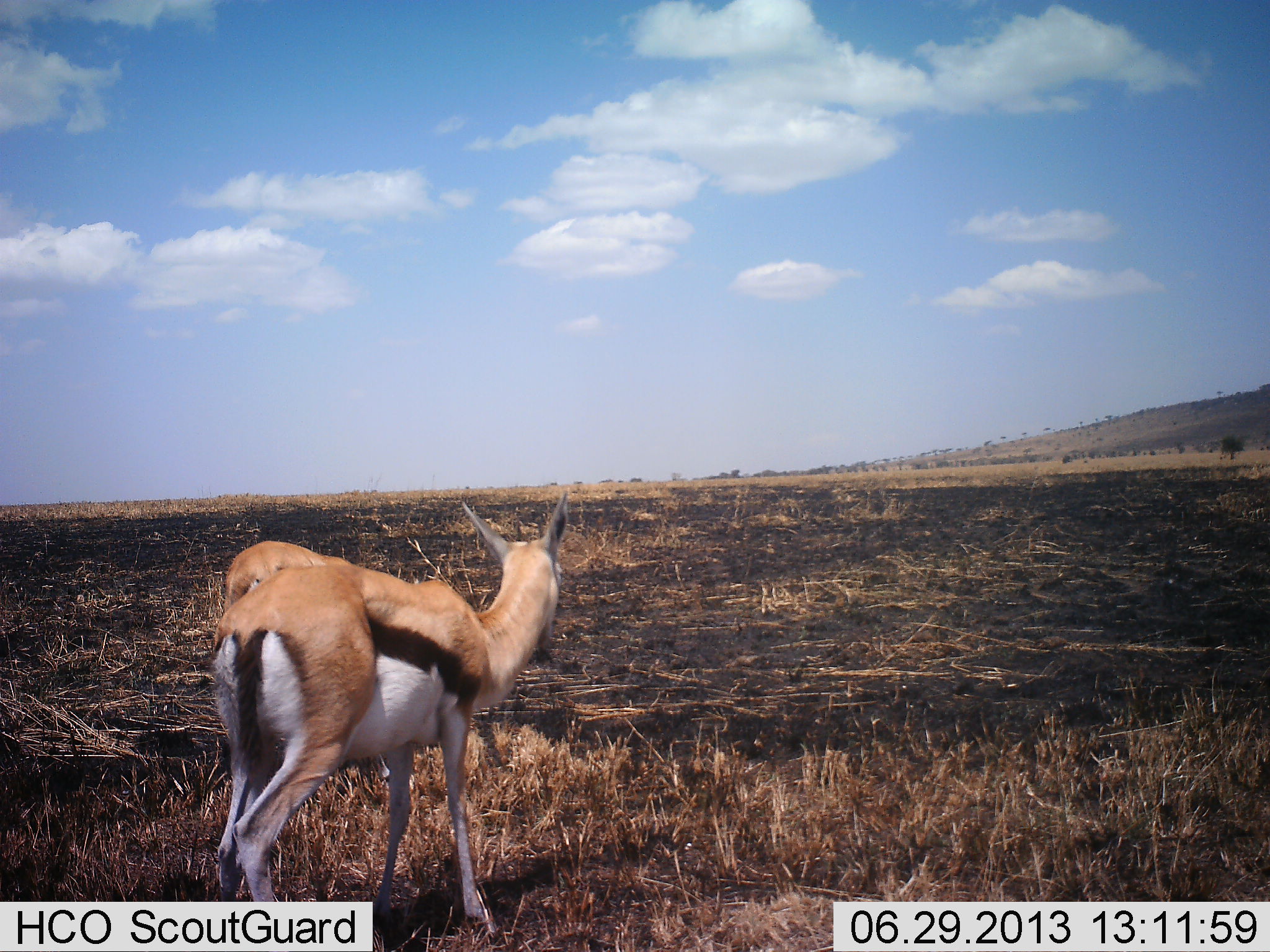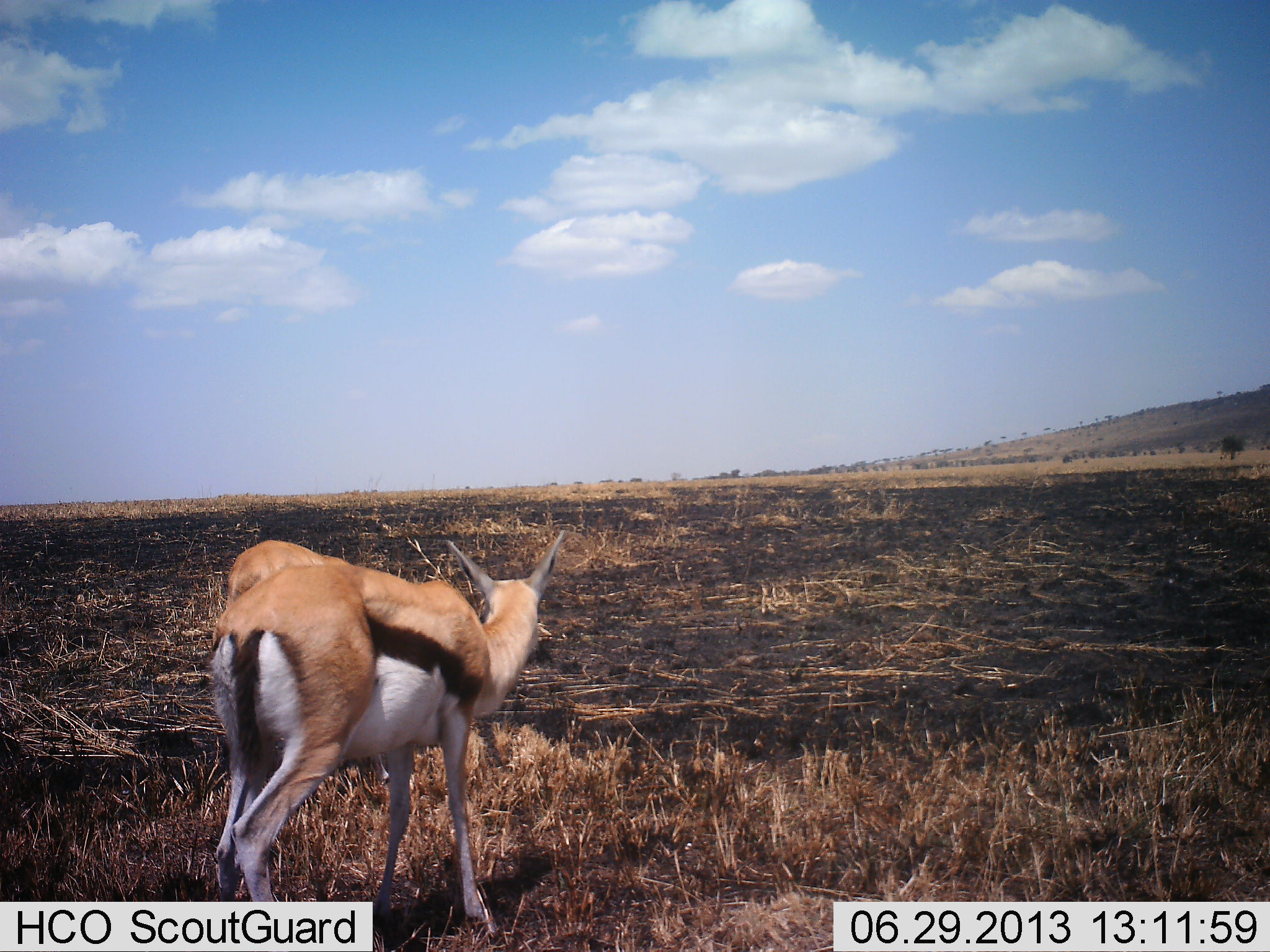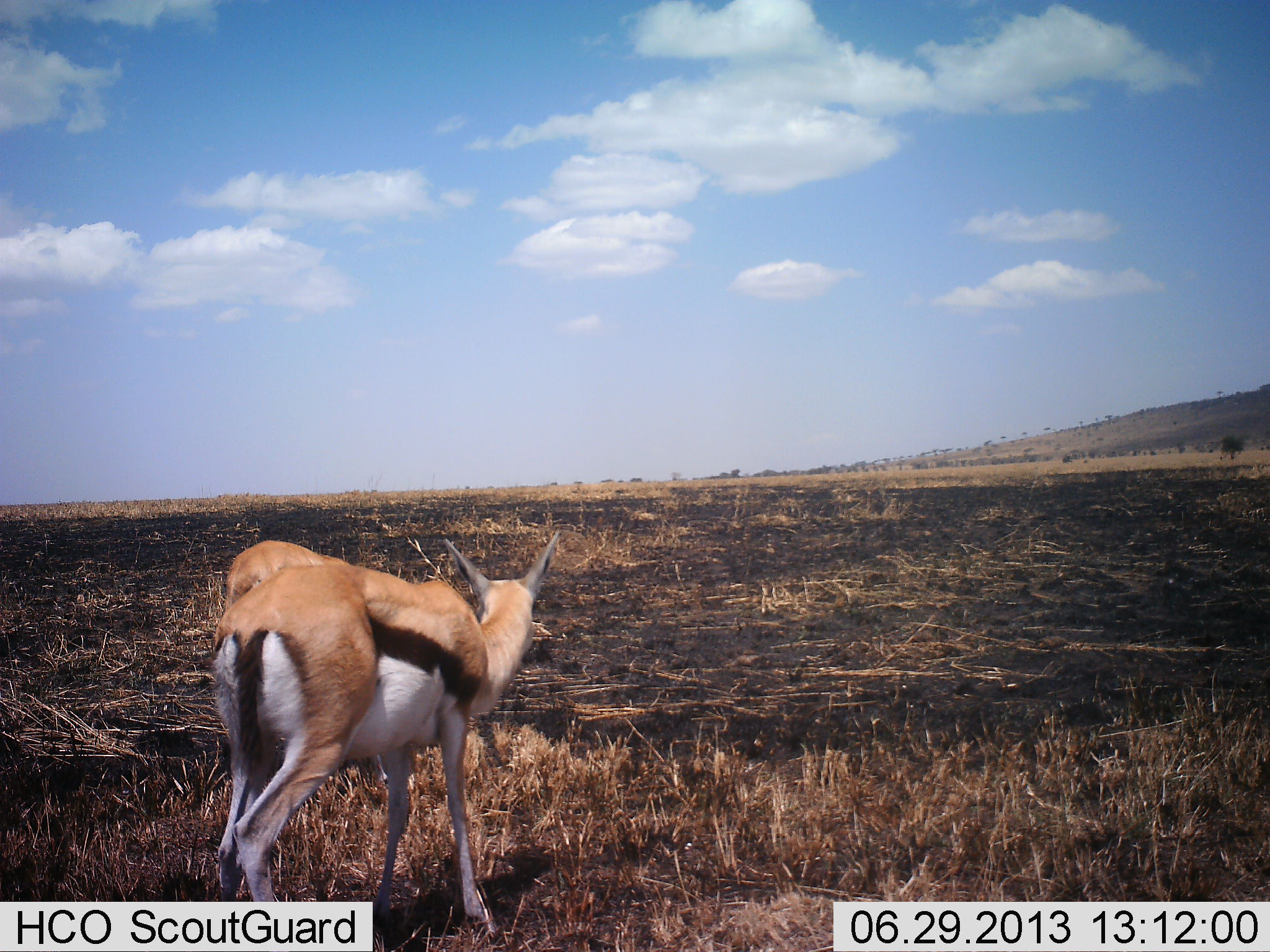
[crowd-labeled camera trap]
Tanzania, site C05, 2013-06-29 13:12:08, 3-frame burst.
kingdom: Animalia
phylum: Chordata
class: Mammalia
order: Artiodactyla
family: Bovidae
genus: Eudorcas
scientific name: Eudorcas thomsonii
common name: thomson's gazelle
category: gazellethomsons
Gazellethomsons (thomson's gazelle) (Eudorcas thomsonii), count 2. Behavior (volunteer vote fractions): standing 89%, resting 0%, moving 6%, interacting 6%. Young present (vote fraction): 0%. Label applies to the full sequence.